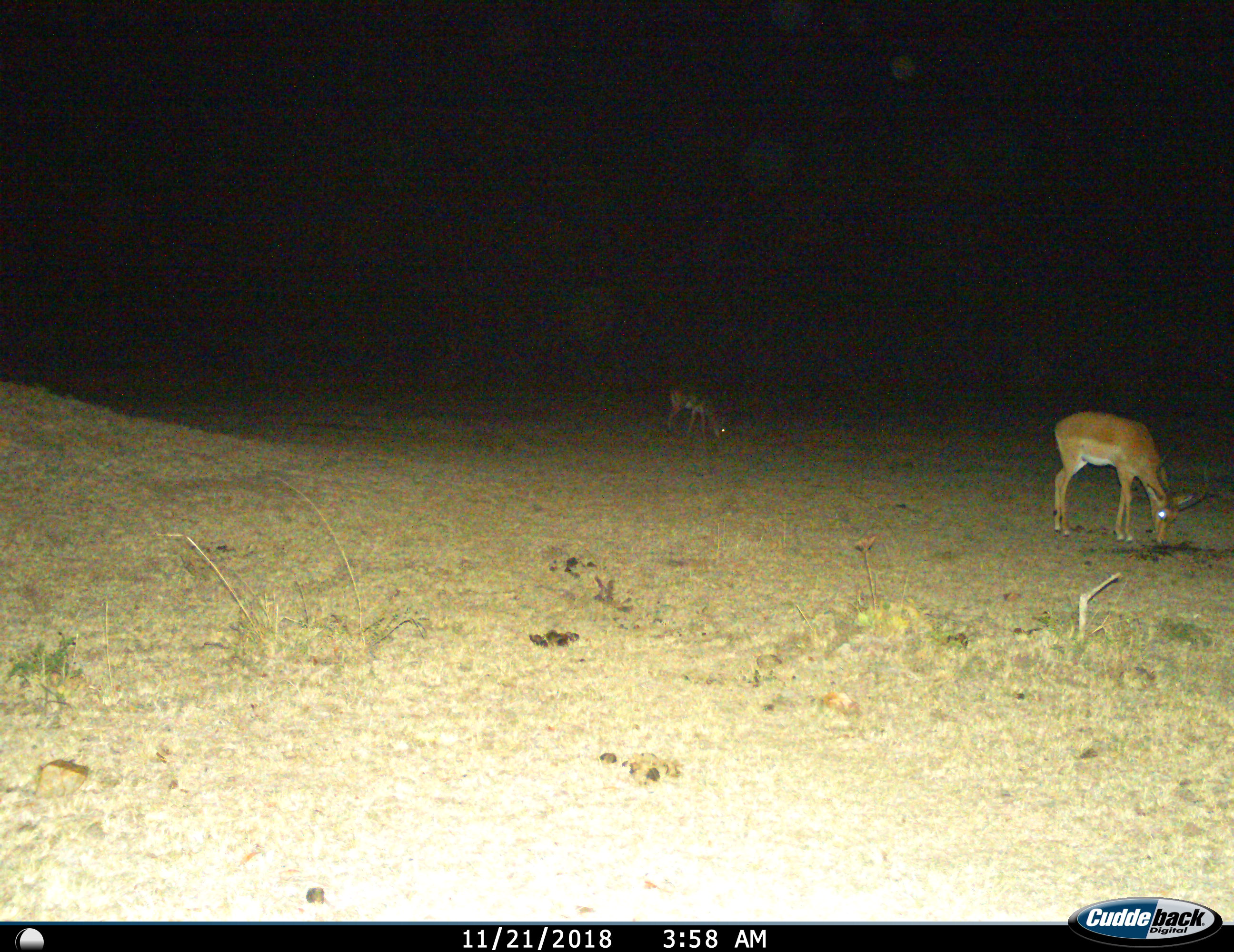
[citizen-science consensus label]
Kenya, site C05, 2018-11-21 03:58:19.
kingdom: Animalia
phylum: Chordata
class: Mammalia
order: Artiodactyla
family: Bovidae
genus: Aepyceros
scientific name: Aepyceros melampus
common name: impala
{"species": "impala (Aepyceros melampus)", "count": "2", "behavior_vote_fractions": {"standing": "20%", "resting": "0%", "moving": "0%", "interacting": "0%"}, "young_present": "0%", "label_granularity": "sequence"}